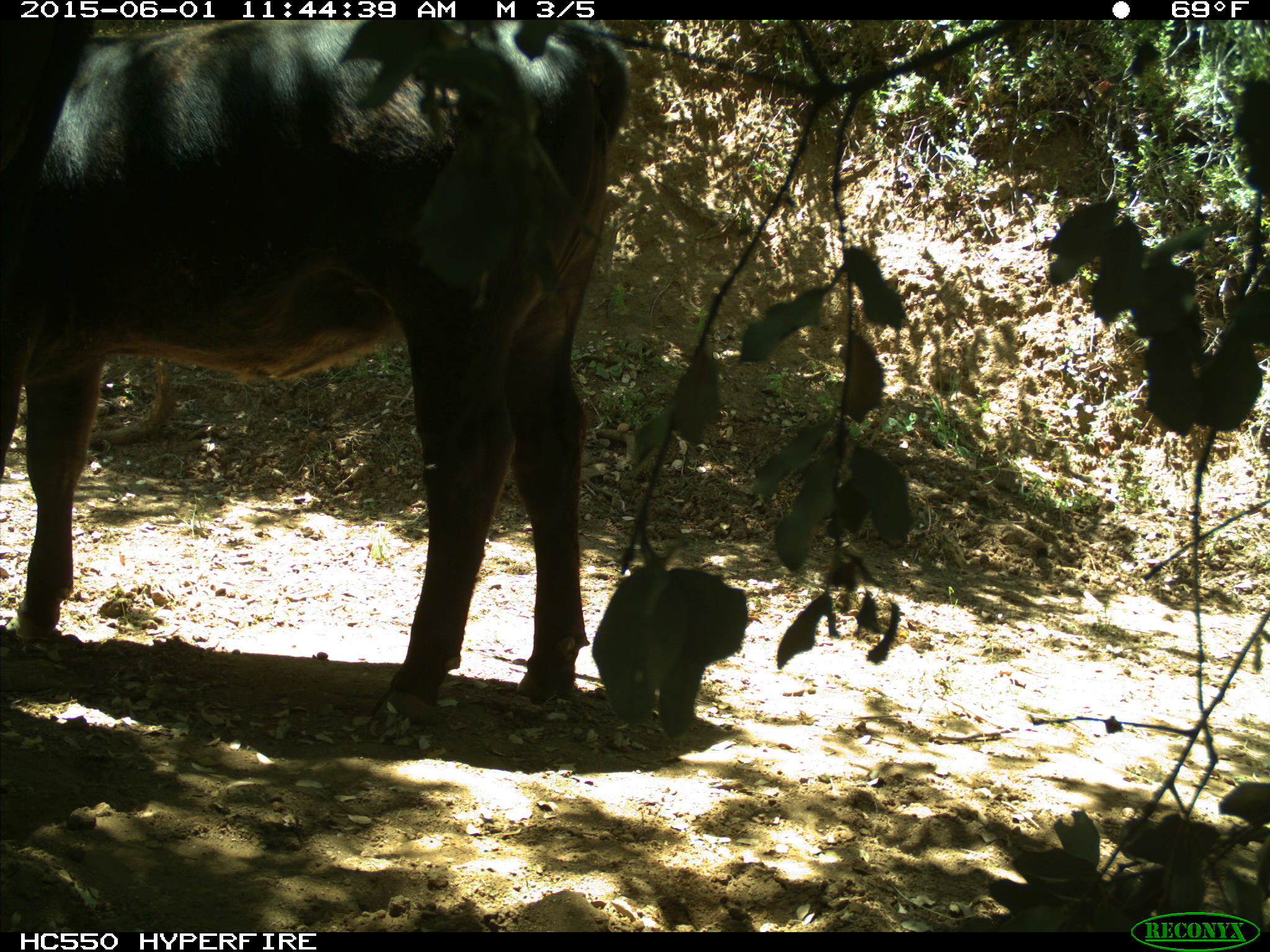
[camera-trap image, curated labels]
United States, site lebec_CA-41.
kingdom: Animalia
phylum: Chordata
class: Mammalia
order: Artiodactyla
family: Bovidae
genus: Bos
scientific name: Bos taurus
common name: domestic cow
Bos taurus (domestic cow).